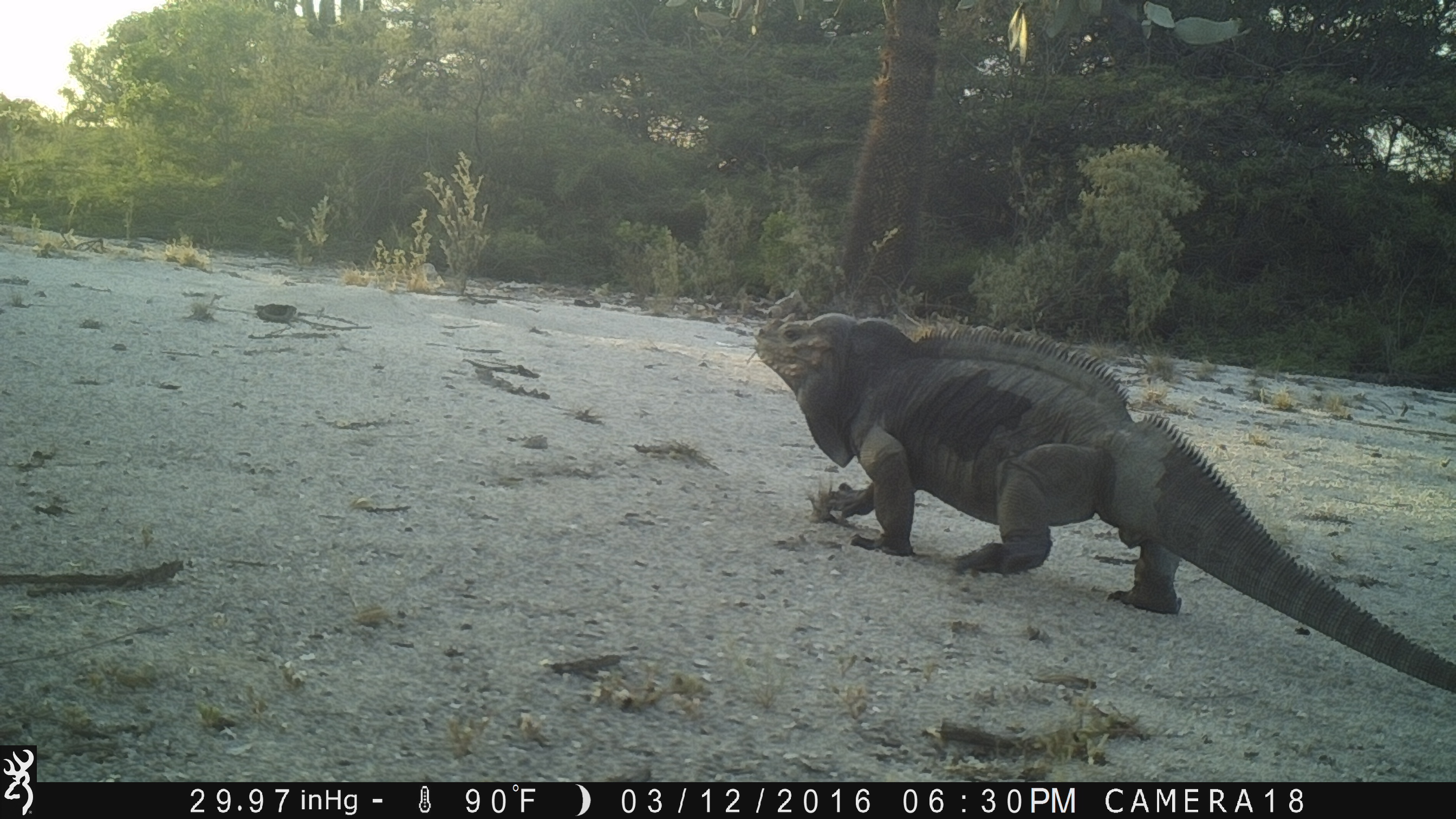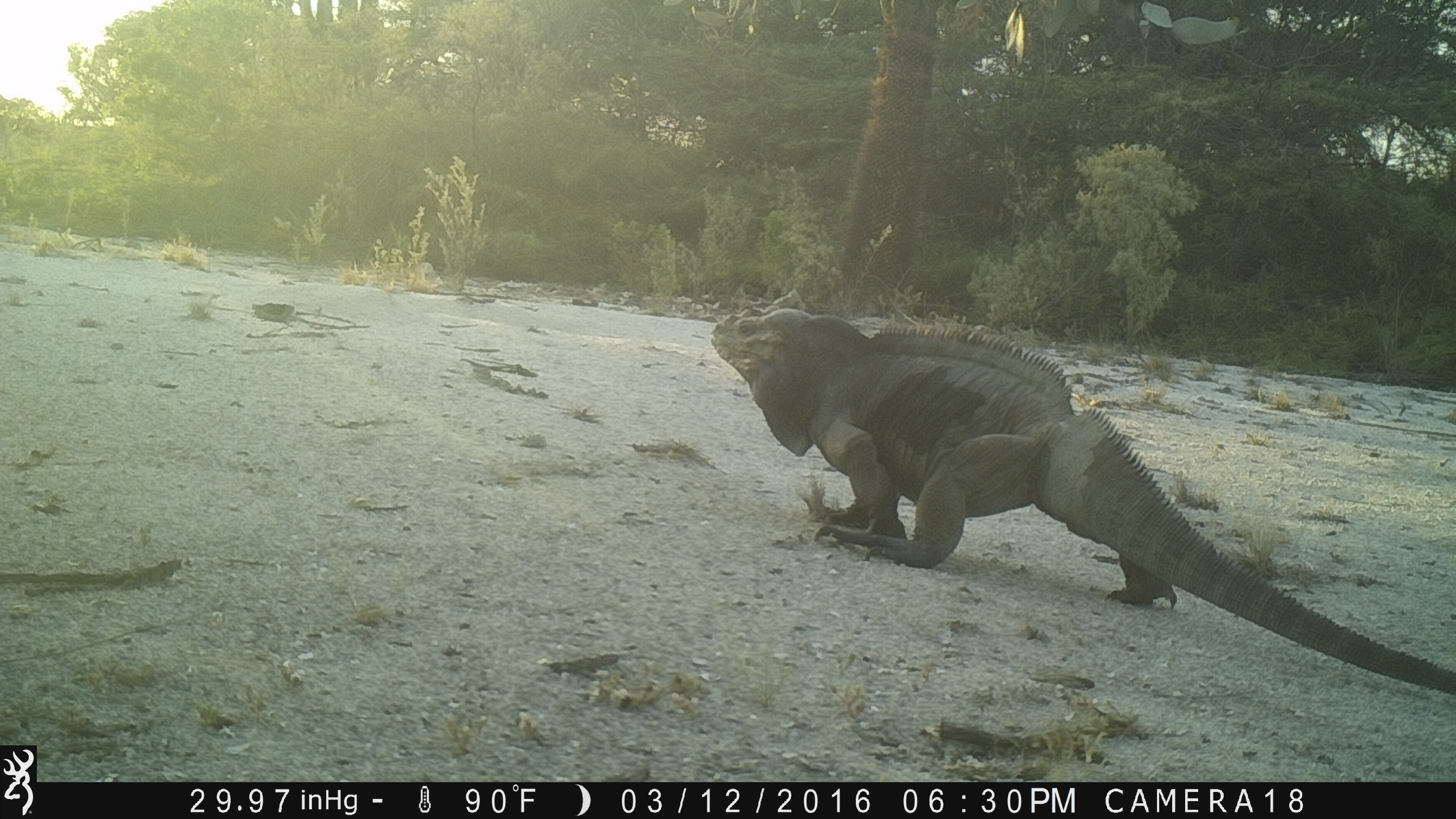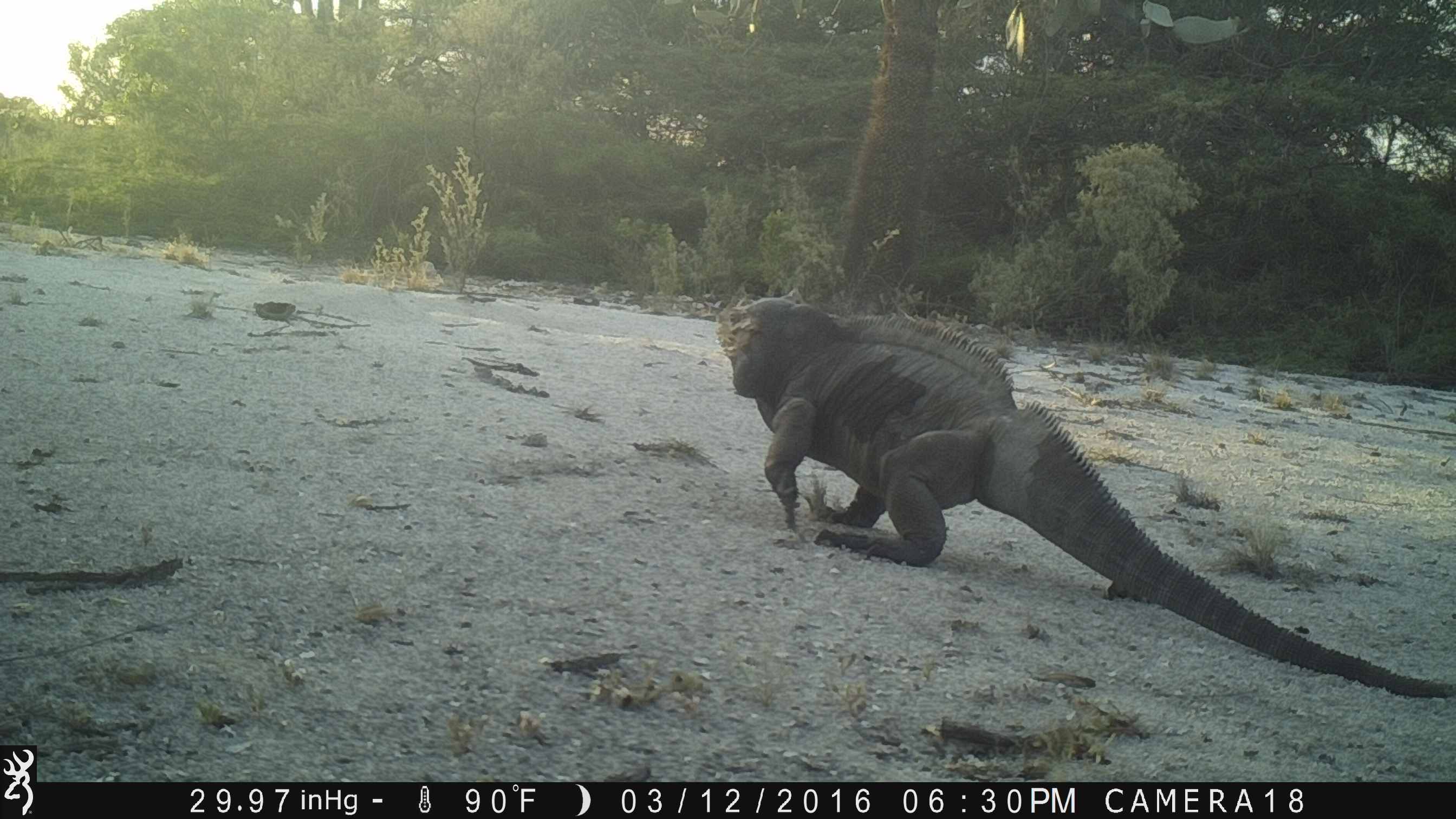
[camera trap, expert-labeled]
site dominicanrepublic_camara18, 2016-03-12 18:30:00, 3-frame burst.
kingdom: Animalia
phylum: Chordata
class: Reptilia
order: Squamata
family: Iguanidae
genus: Iguana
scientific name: Iguana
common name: typical iguanas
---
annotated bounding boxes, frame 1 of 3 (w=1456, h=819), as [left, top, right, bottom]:
iguana: [750, 312, 1441, 689]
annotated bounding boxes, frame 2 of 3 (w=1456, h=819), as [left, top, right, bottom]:
iguana: [704, 304, 1456, 698]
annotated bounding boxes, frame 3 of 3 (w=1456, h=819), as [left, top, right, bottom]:
iguana: [702, 294, 1456, 711]